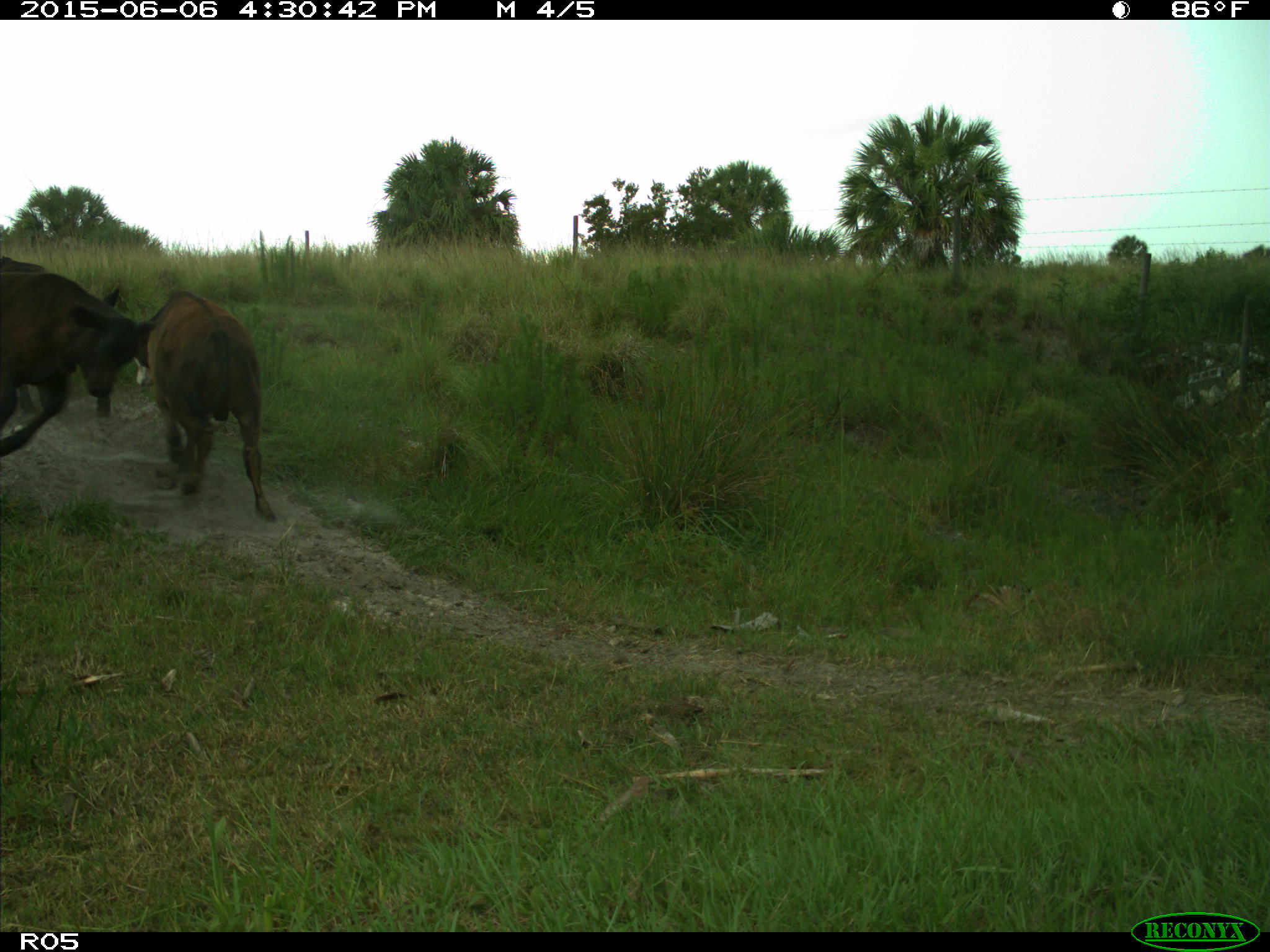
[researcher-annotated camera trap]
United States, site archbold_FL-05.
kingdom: Animalia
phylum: Chordata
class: Mammalia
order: Artiodactyla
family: Bovidae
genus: Bos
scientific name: Bos taurus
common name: domestic cow